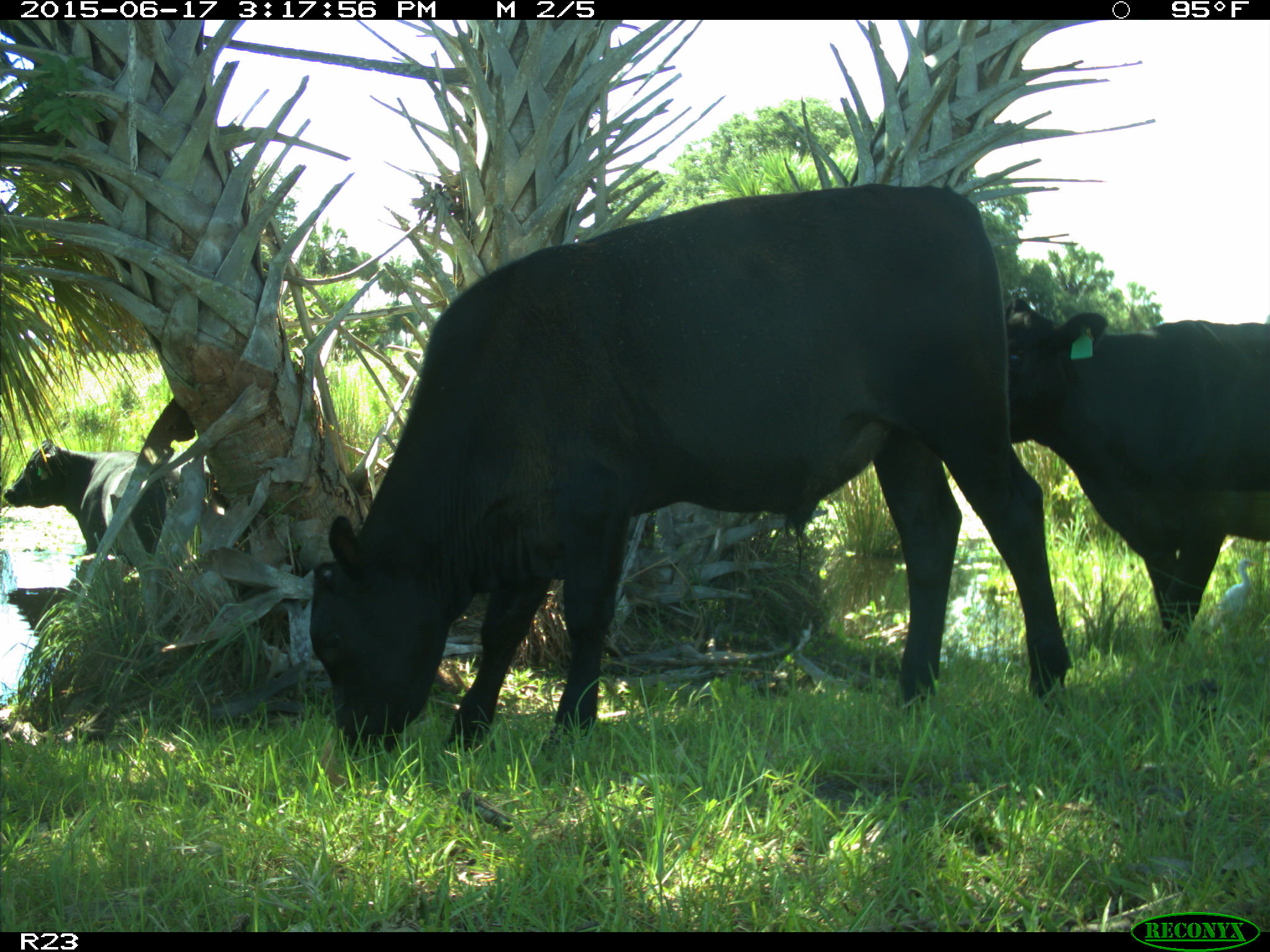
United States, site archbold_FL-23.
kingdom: Animalia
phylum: Chordata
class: Mammalia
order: Artiodactyla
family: Bovidae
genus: Bos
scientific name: Bos taurus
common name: domestic cow